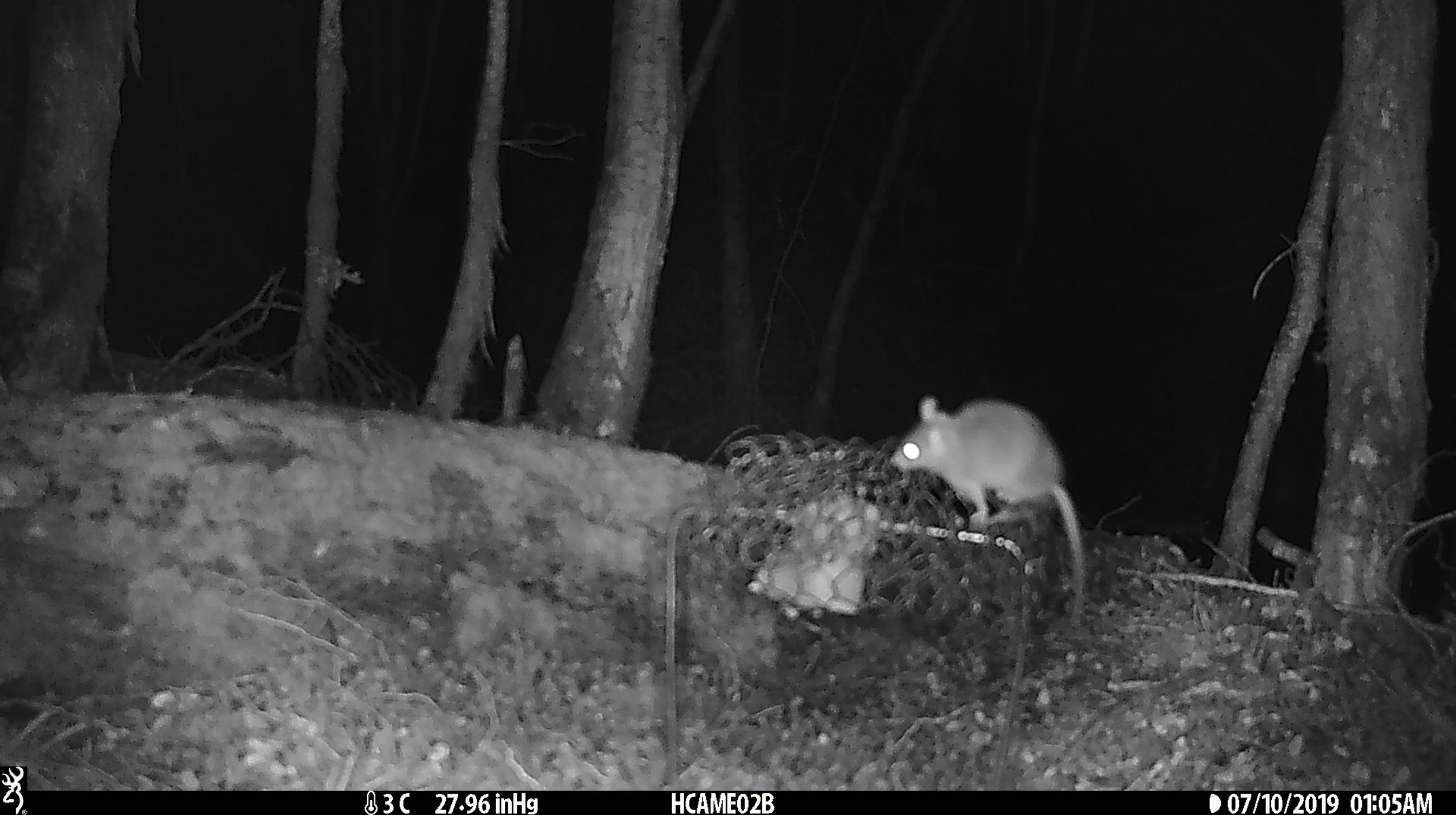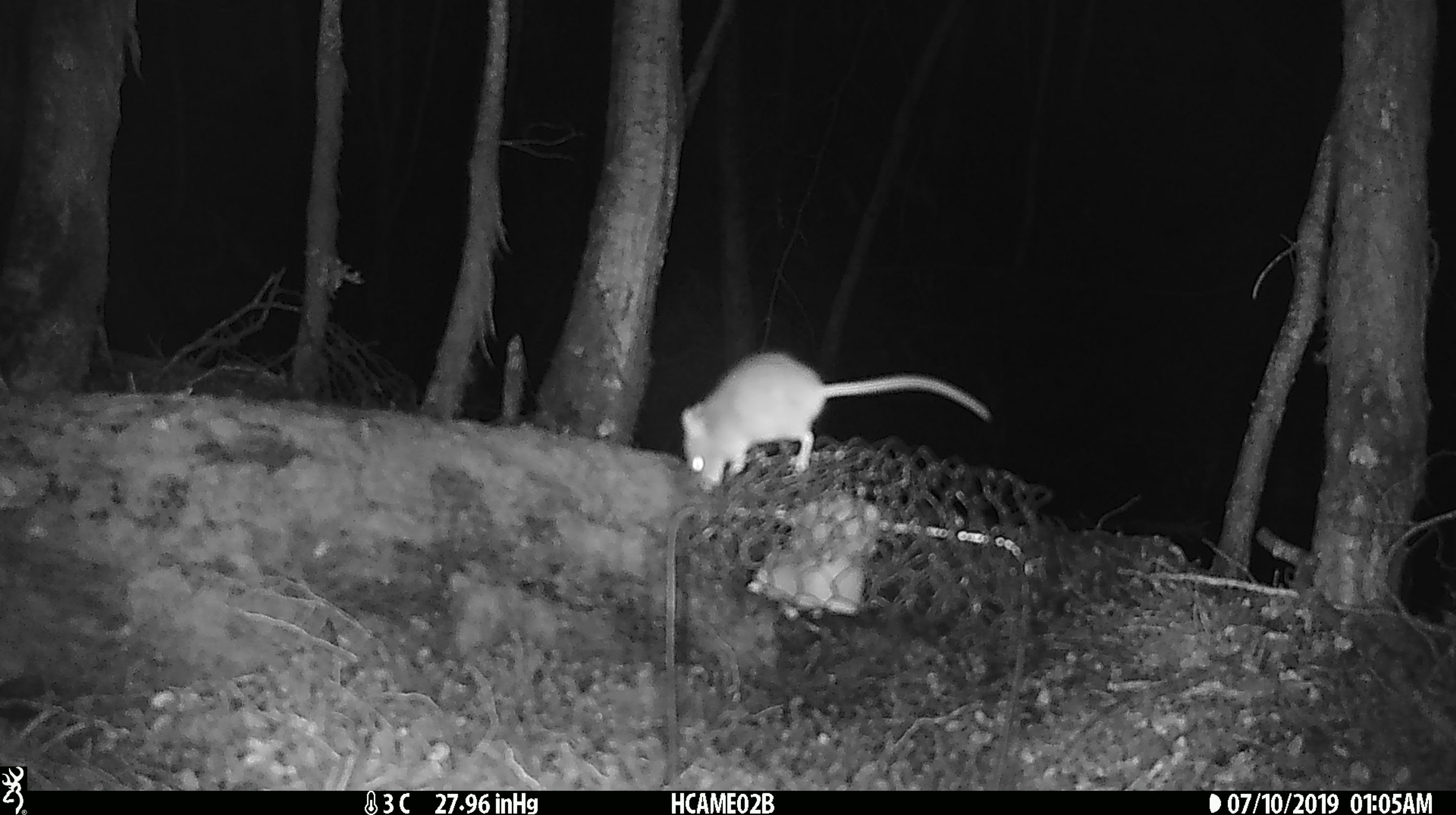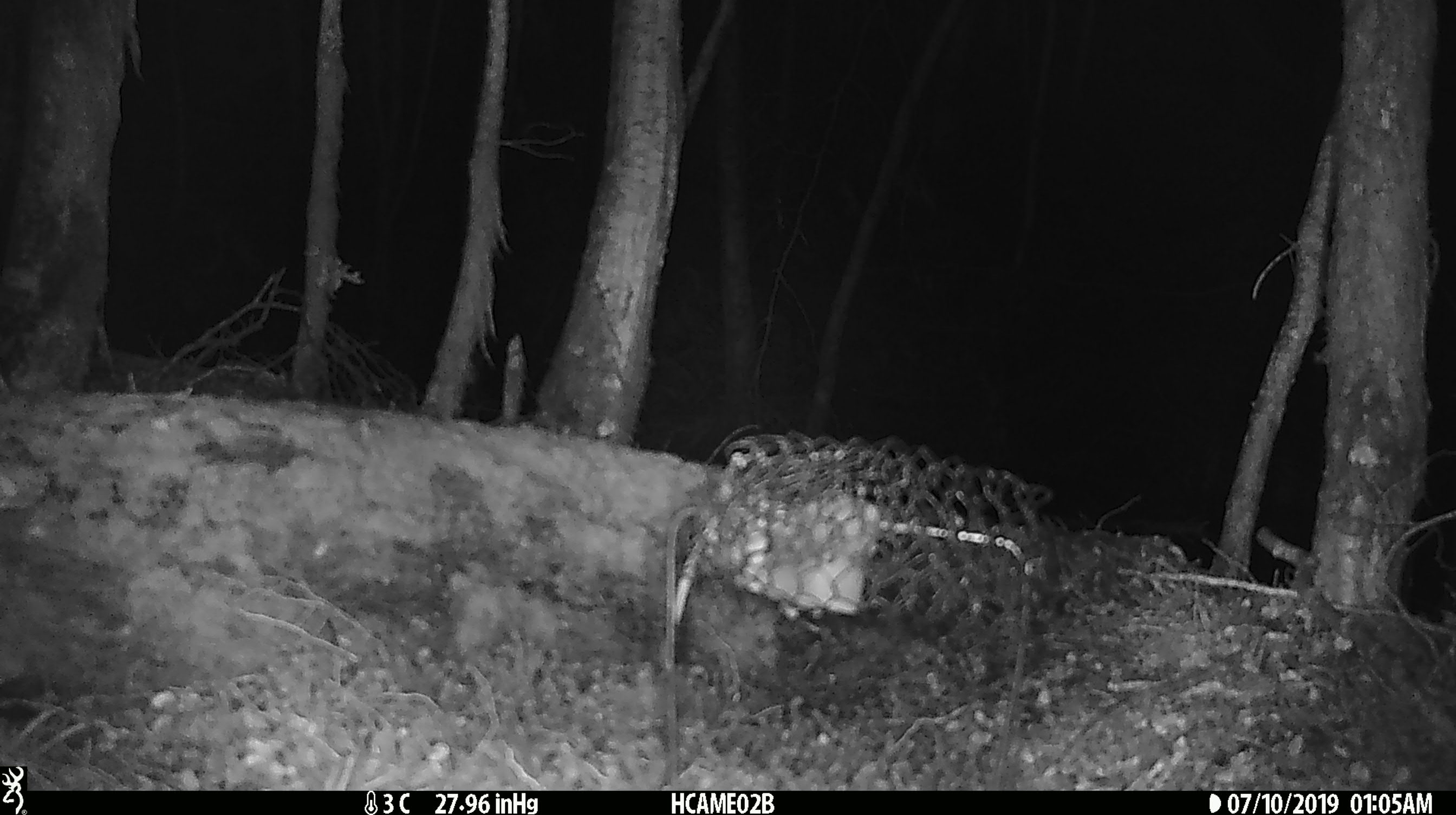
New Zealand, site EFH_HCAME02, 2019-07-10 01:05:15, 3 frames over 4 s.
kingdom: Animalia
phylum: Chordata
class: Mammalia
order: Rodentia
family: Muridae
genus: Mus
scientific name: Mus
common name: mouse